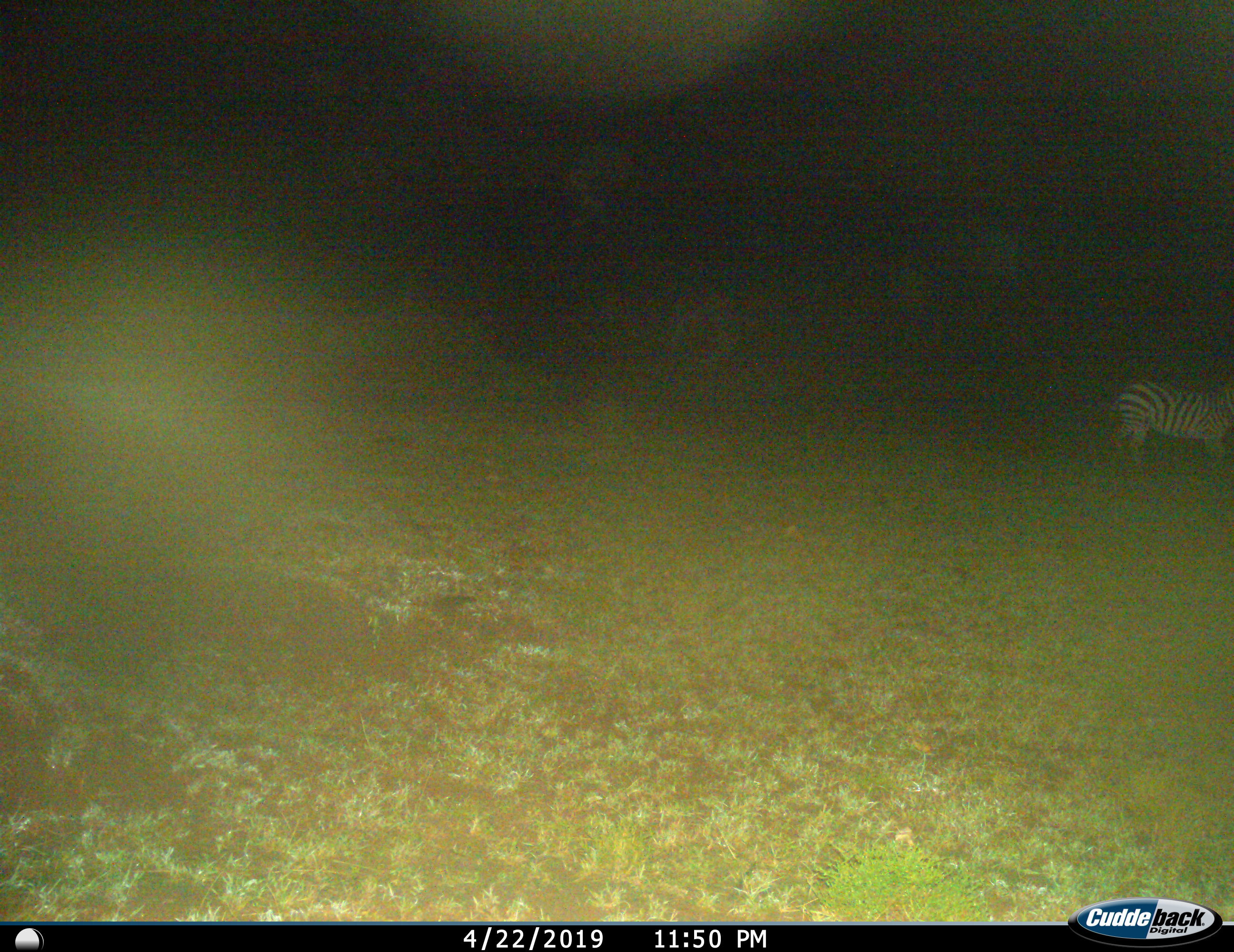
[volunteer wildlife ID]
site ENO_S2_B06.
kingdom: Animalia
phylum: Chordata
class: Mammalia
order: Perissodactyla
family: Equidae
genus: Equus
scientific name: Equus quagga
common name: plains zebra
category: zebraplains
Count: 1.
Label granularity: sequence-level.